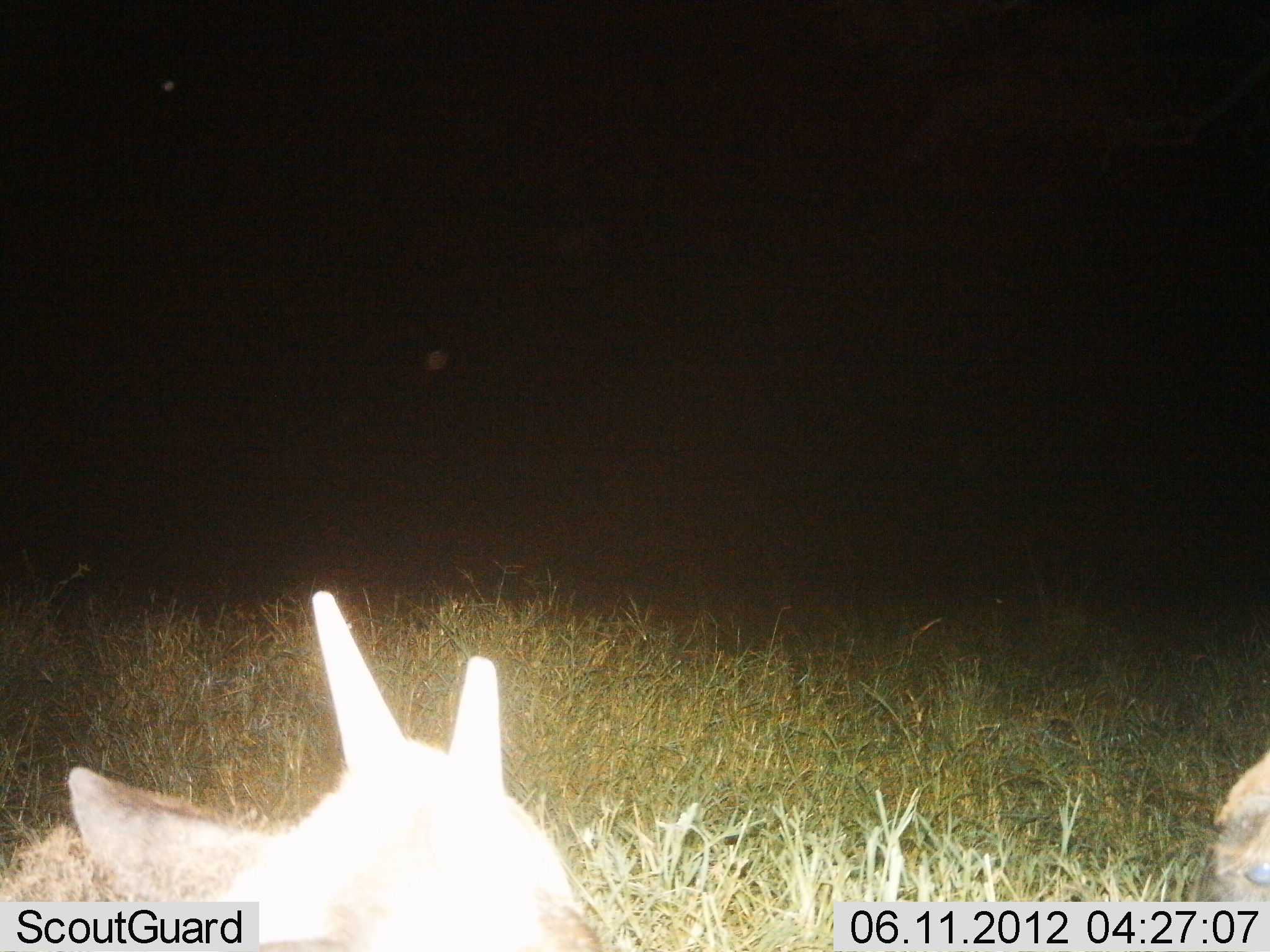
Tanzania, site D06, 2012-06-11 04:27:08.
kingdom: Animalia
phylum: Chordata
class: Mammalia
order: Artiodactyla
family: Bovidae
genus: Connochaetes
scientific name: Connochaetes taurinus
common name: blue wildebeest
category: wildebeest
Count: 2.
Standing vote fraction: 0%.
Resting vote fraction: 100%.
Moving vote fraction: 0%.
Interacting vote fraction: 0%.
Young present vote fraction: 20%.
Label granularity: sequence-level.